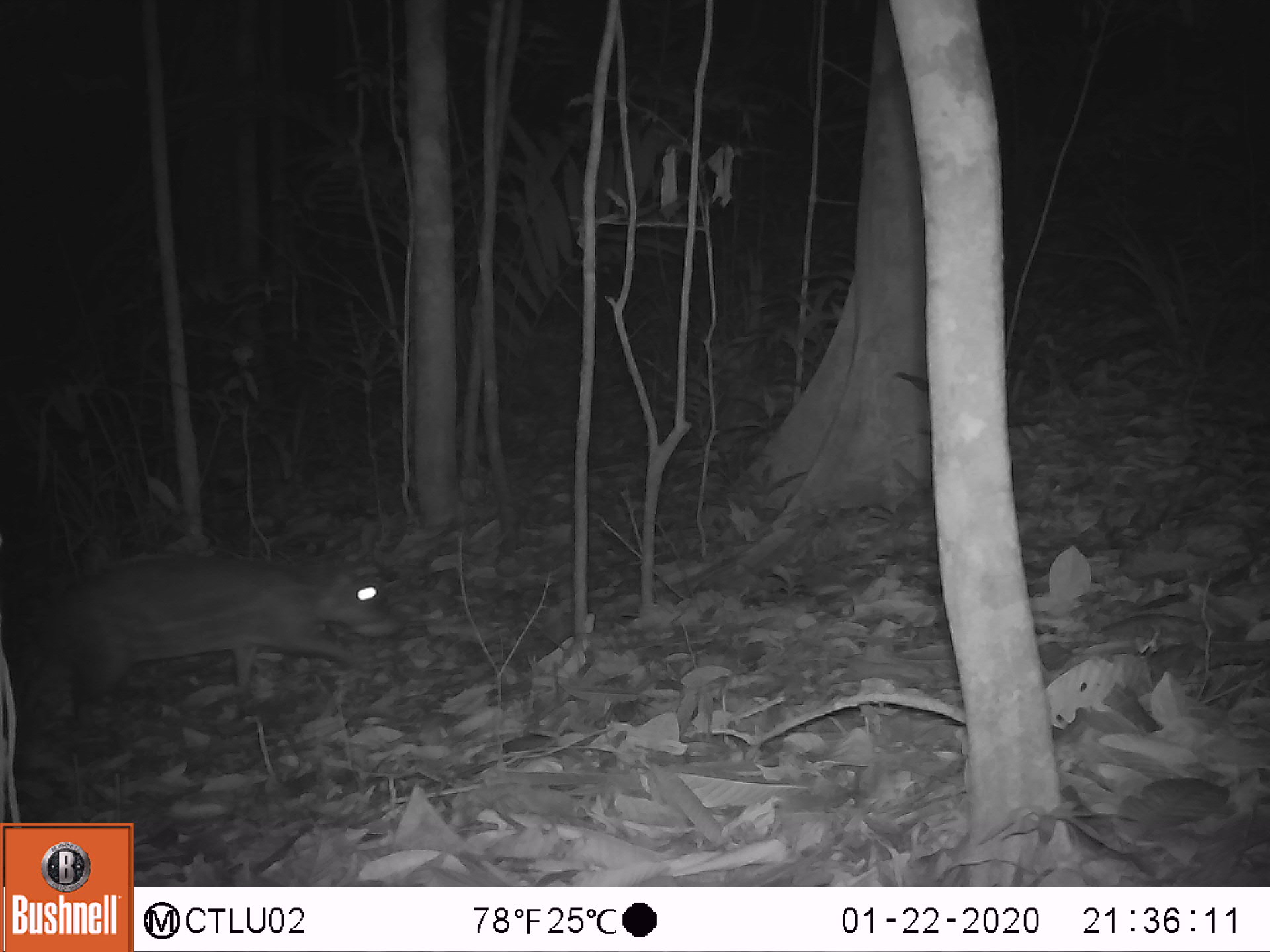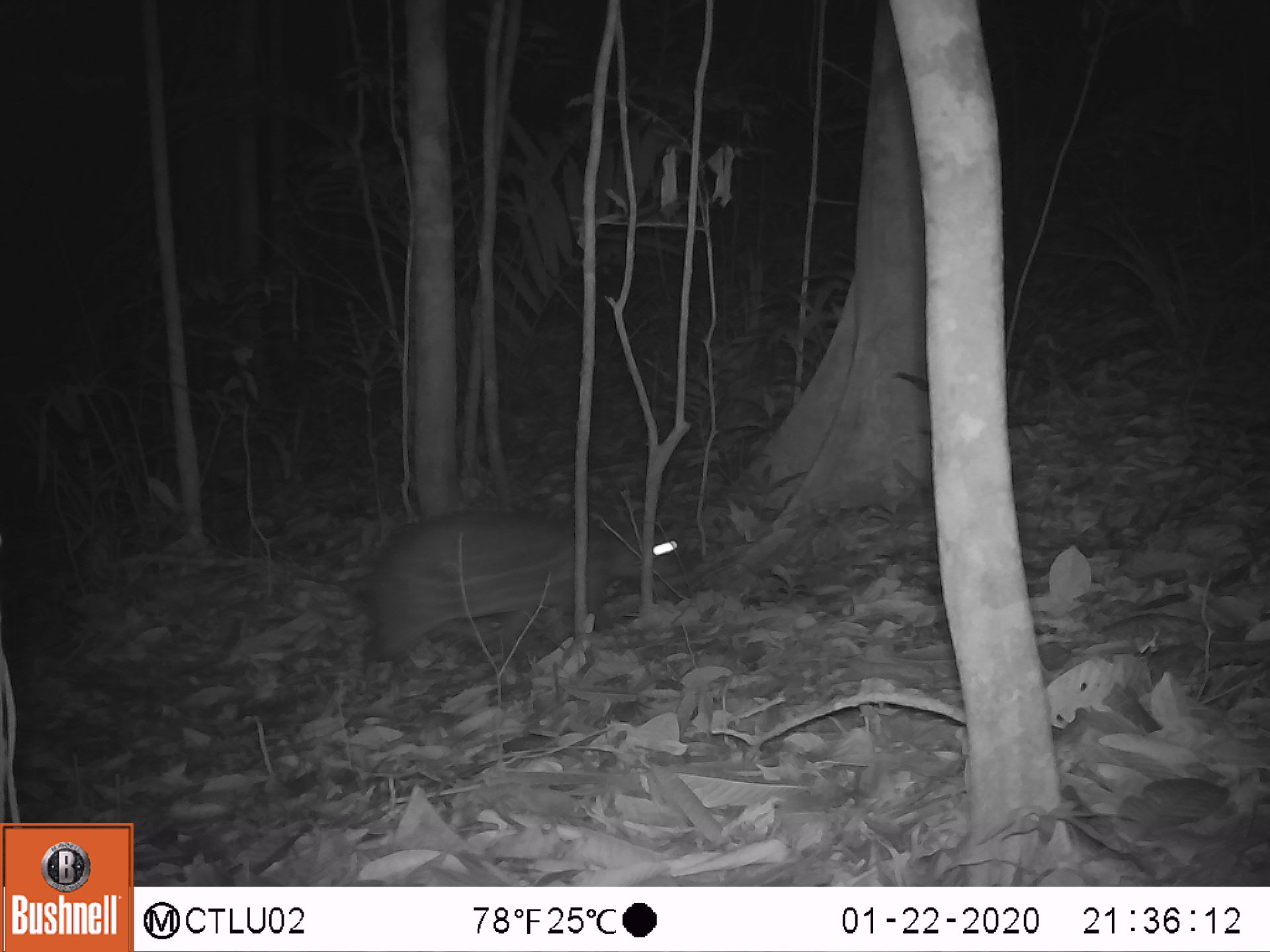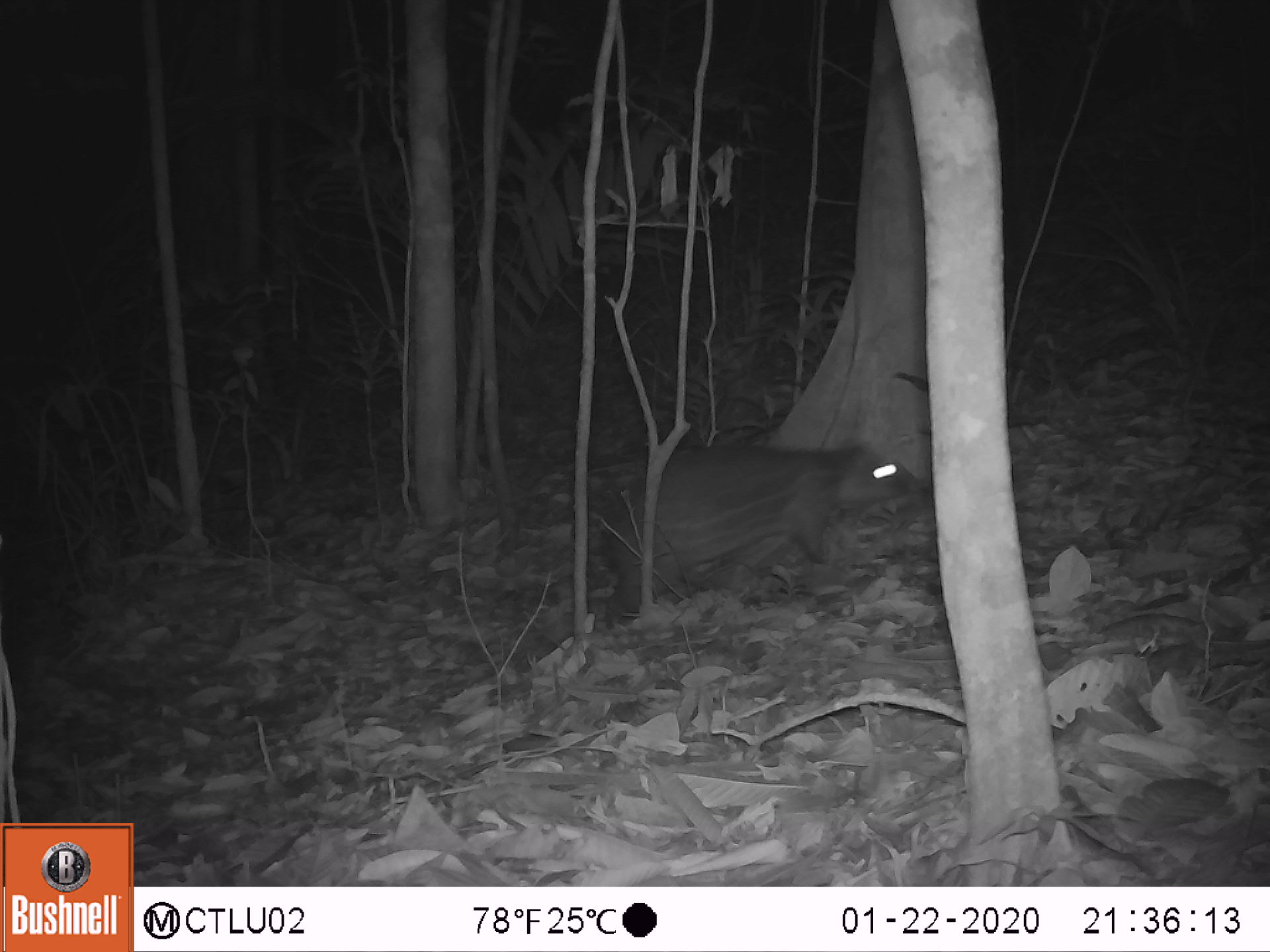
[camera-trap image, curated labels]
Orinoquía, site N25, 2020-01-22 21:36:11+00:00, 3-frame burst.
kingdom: Animalia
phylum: Chordata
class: Mammalia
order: Rodentia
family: Cuniculidae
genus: Cuniculus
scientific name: Cuniculus paca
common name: spotted paca